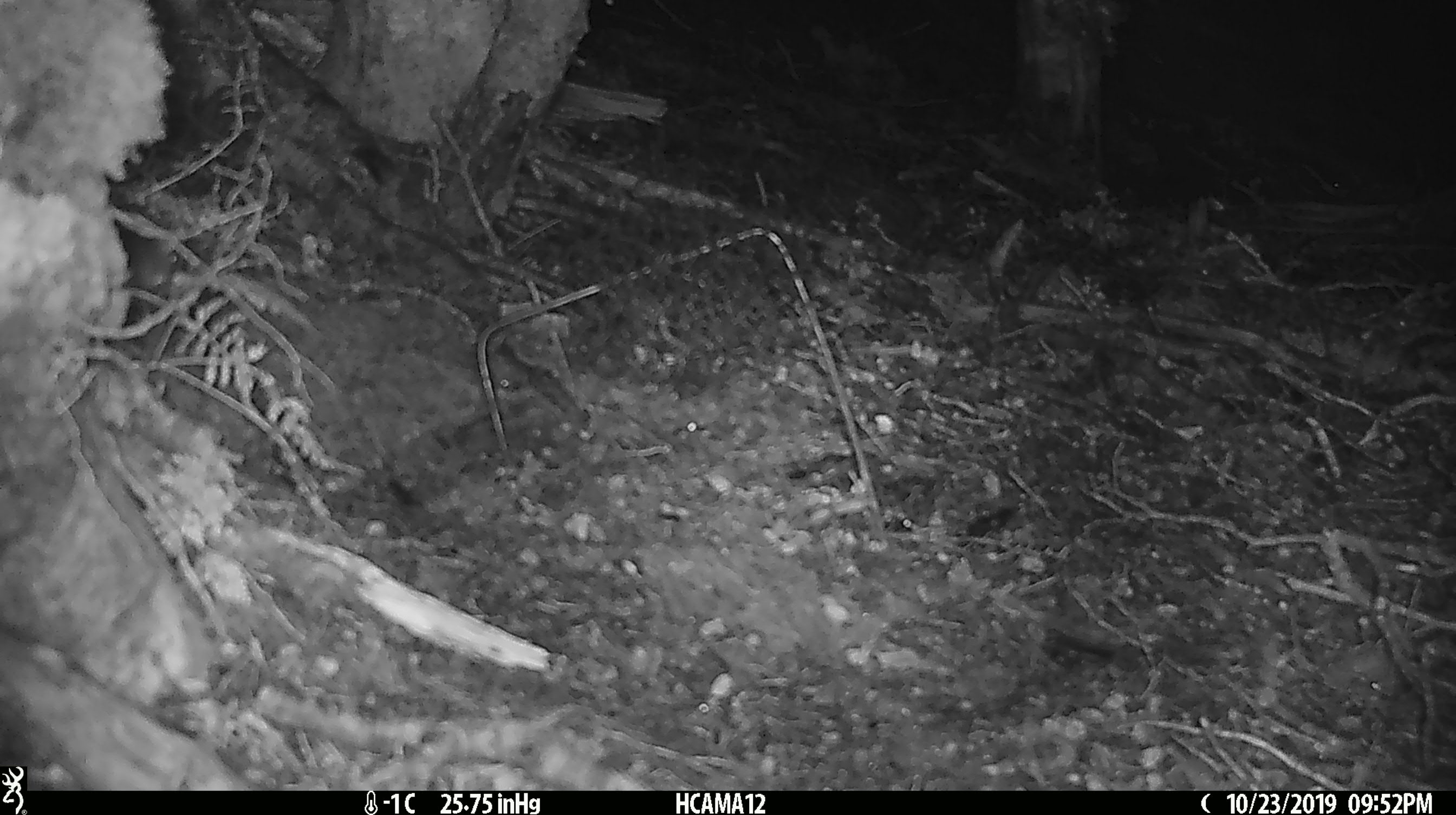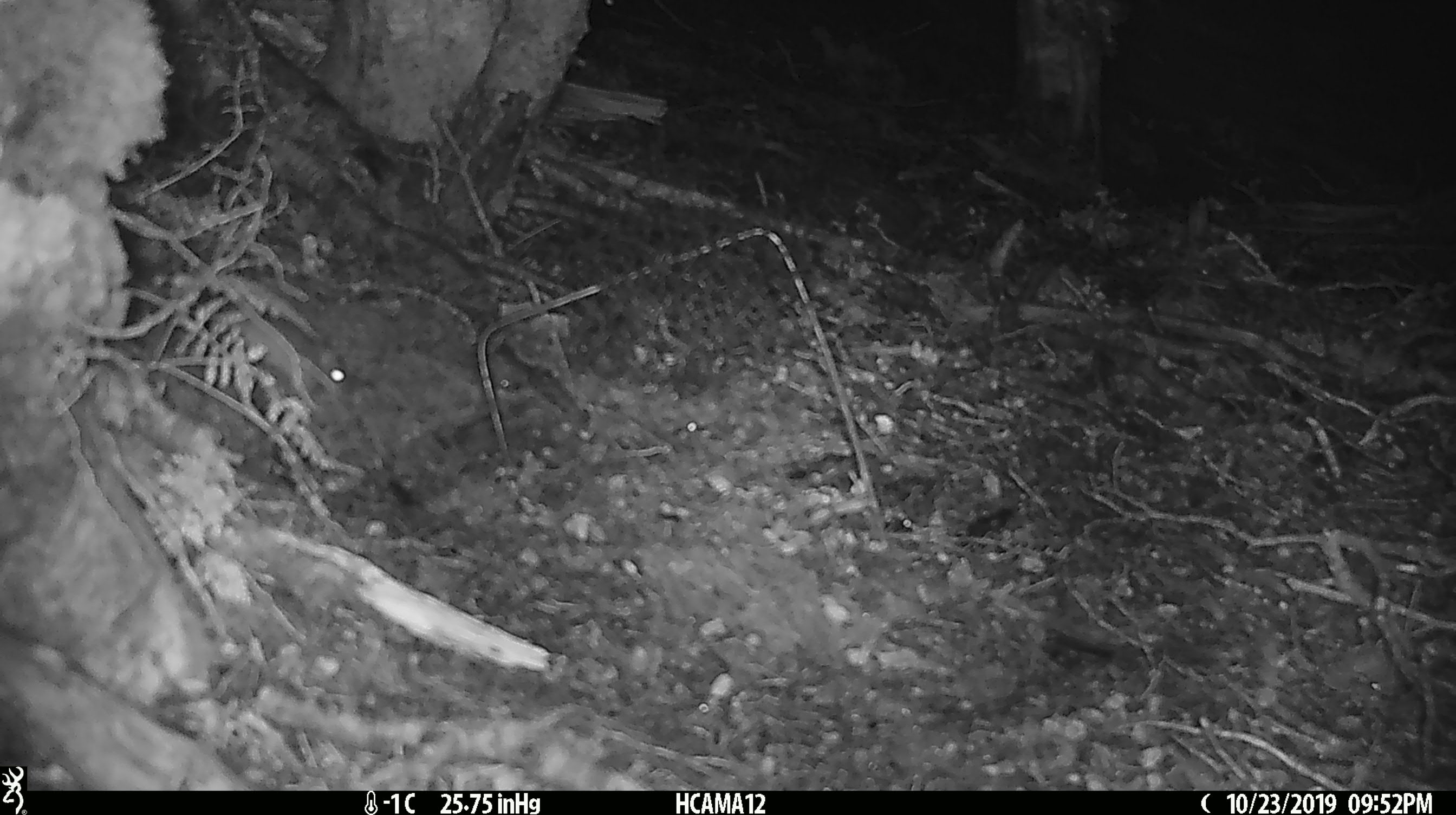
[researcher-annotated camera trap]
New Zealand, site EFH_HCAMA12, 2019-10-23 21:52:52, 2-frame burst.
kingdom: Animalia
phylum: Chordata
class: Mammalia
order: Rodentia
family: Muridae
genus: Mus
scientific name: Mus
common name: mouse